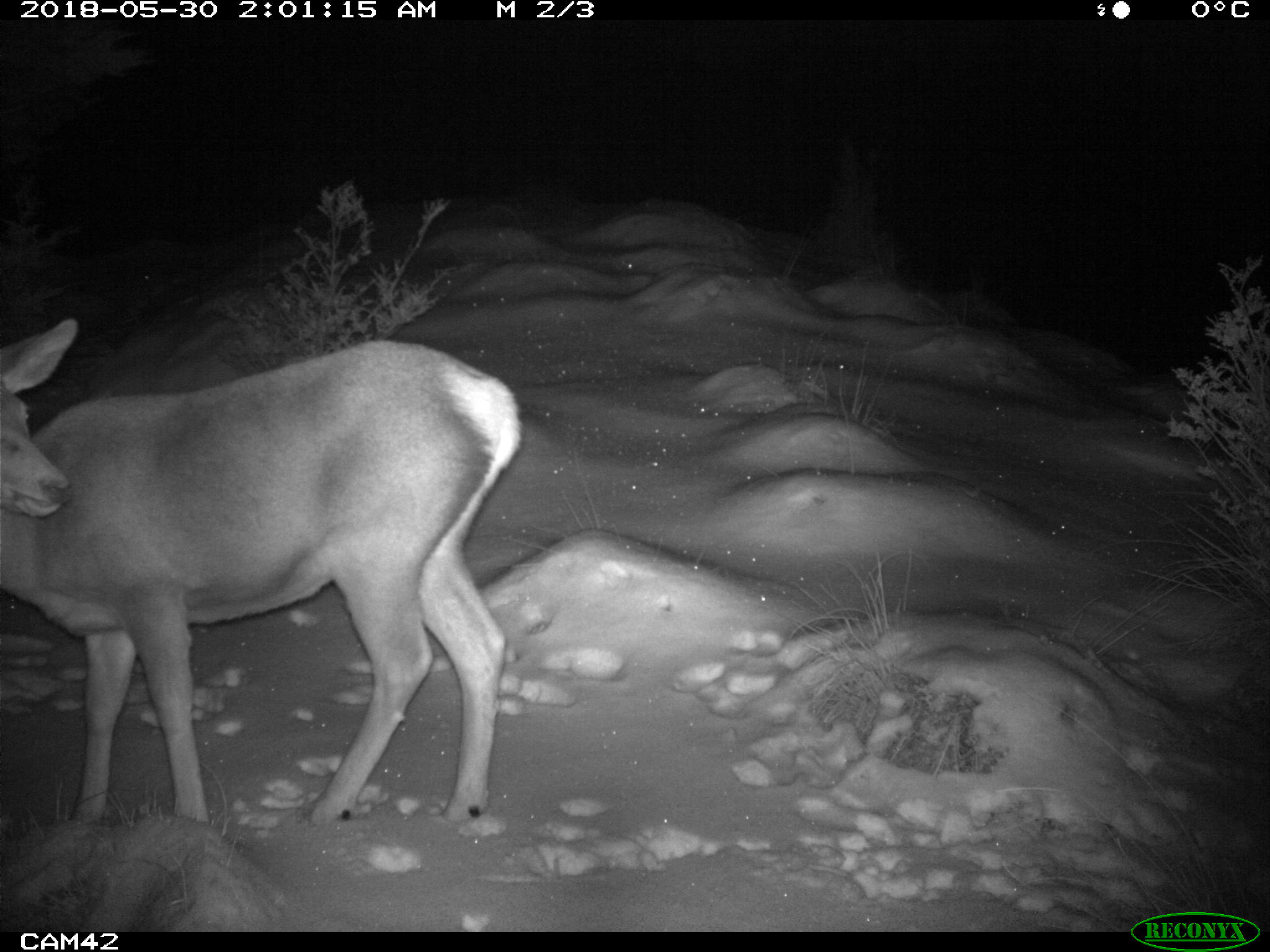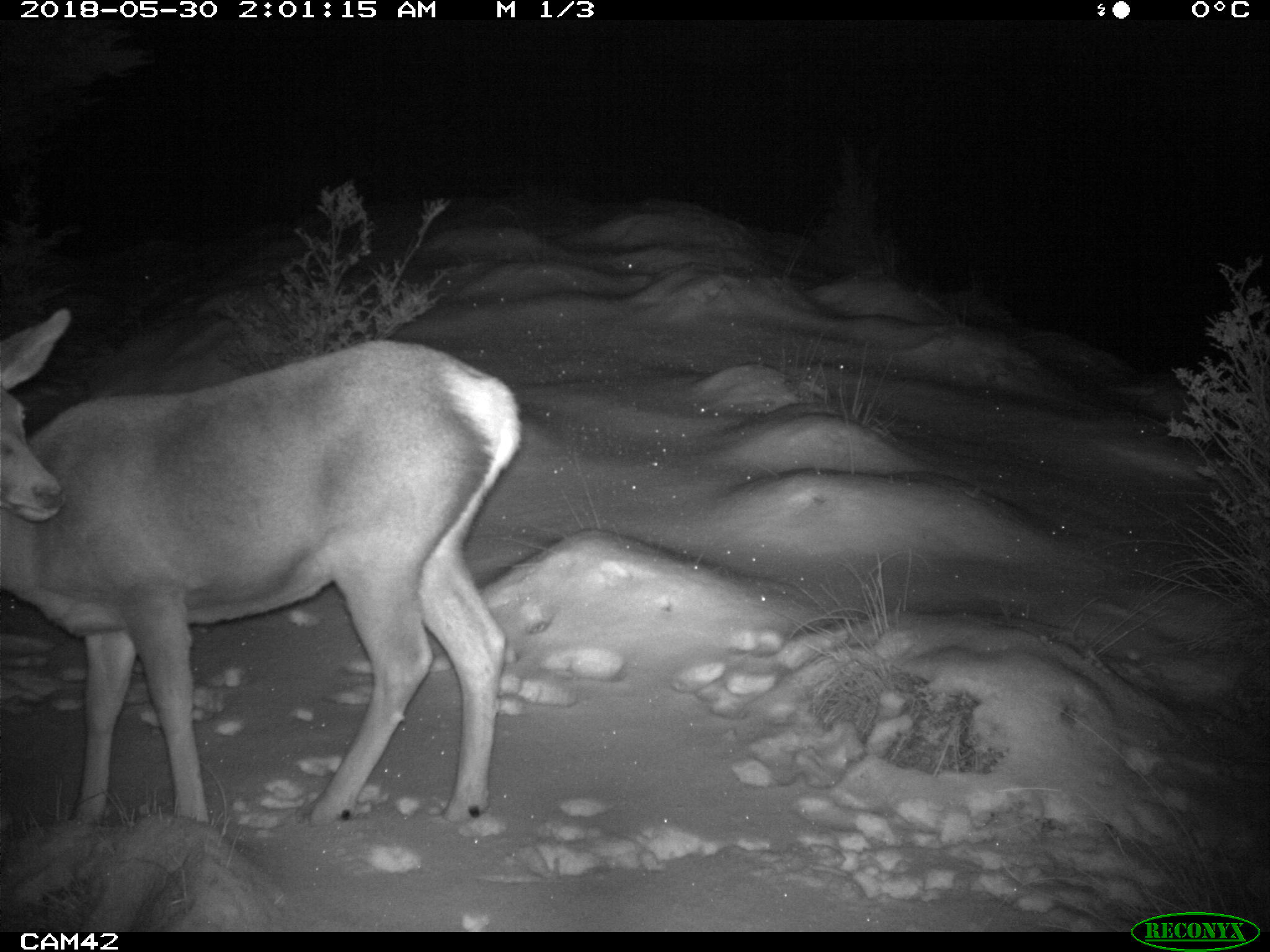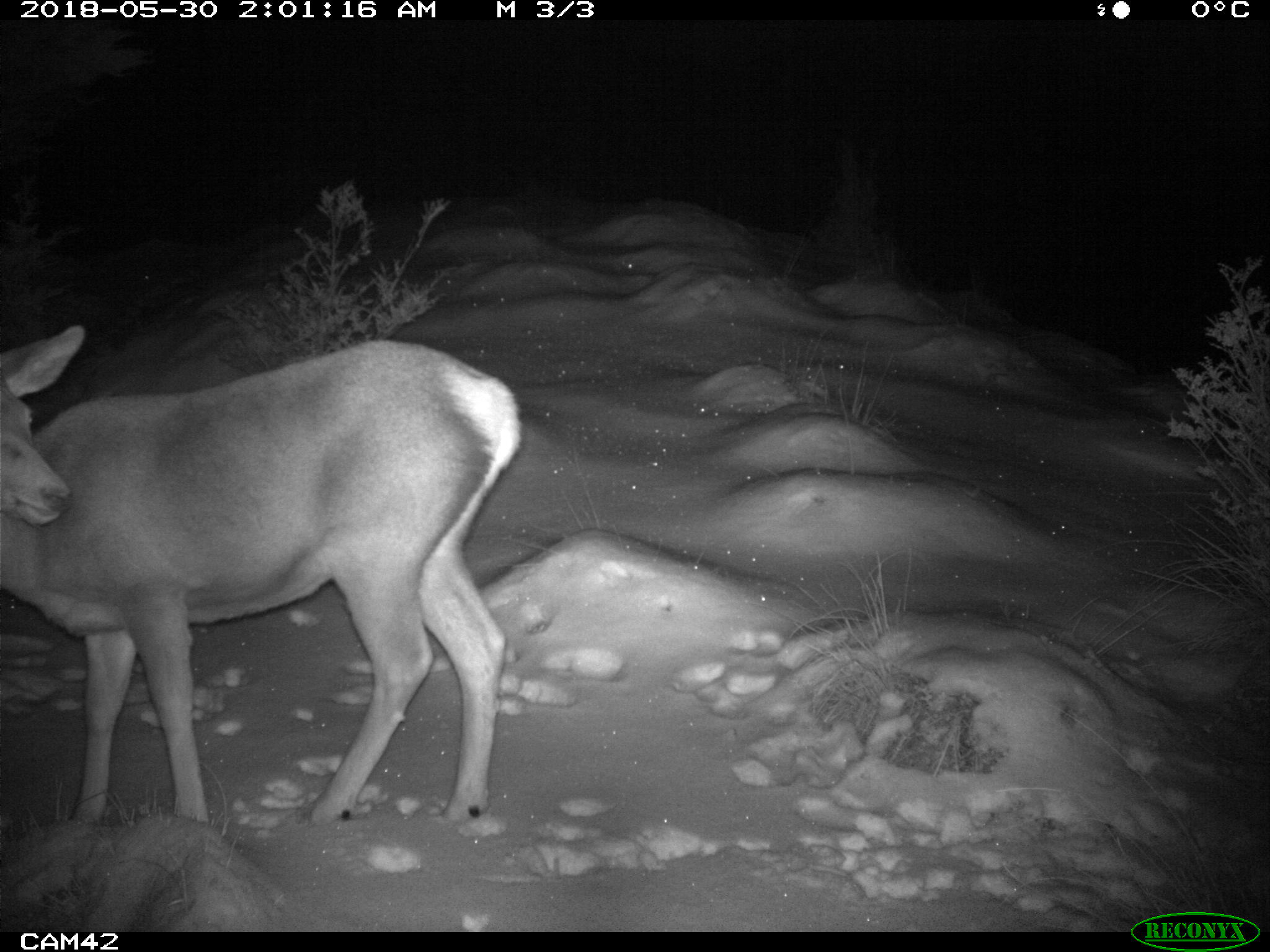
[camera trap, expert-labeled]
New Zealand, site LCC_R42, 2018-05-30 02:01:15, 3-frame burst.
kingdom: Animalia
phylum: Chordata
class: Mammalia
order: Artiodactyla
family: Cervidae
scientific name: Cervidae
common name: deer